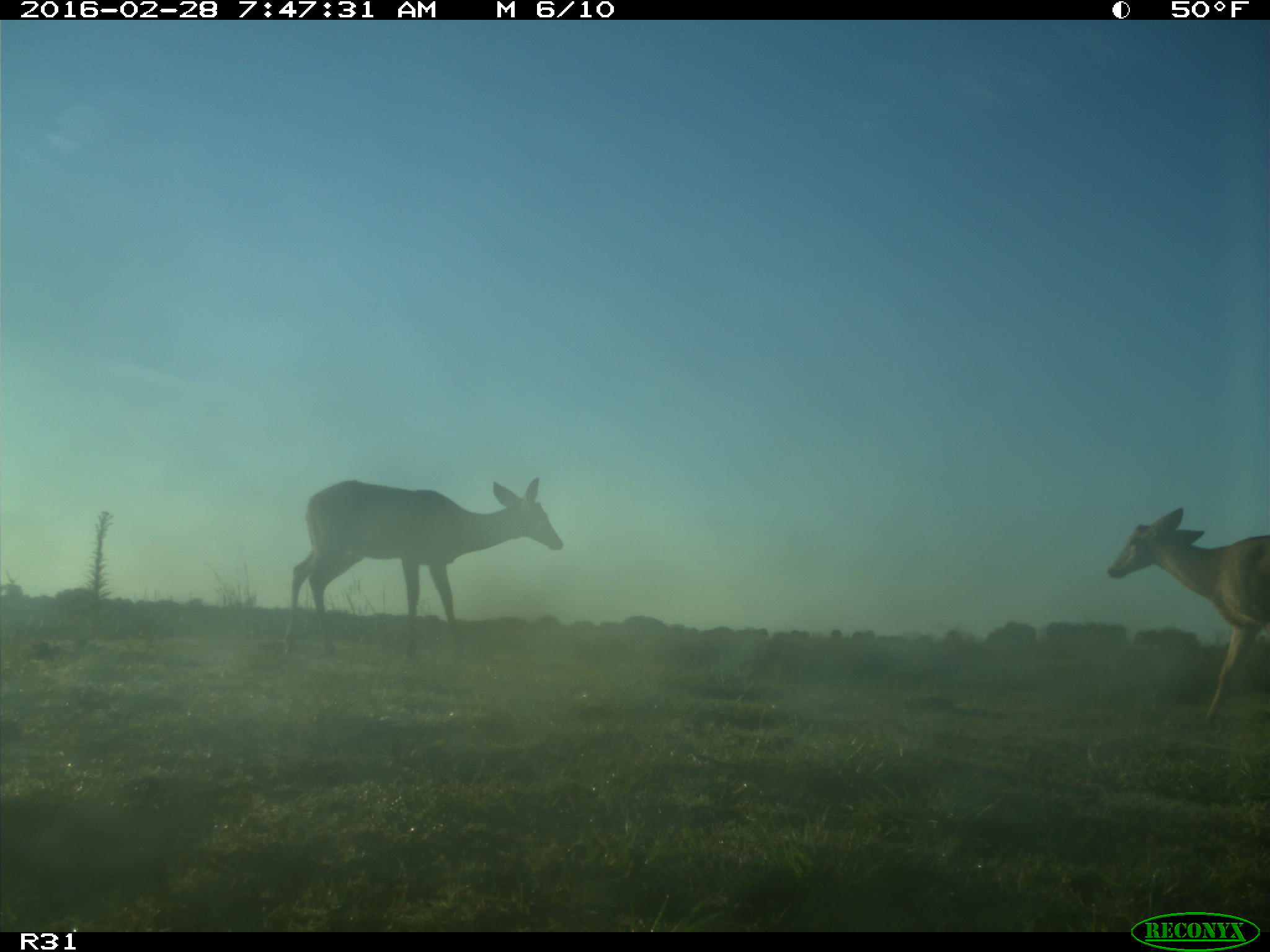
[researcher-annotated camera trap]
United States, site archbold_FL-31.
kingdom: Animalia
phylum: Chordata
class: Mammalia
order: Artiodactyla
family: Cervidae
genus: Odocoileus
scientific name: Odocoileus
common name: deer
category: unidentified deer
Unidentified deer (deer) (Odocoileus).